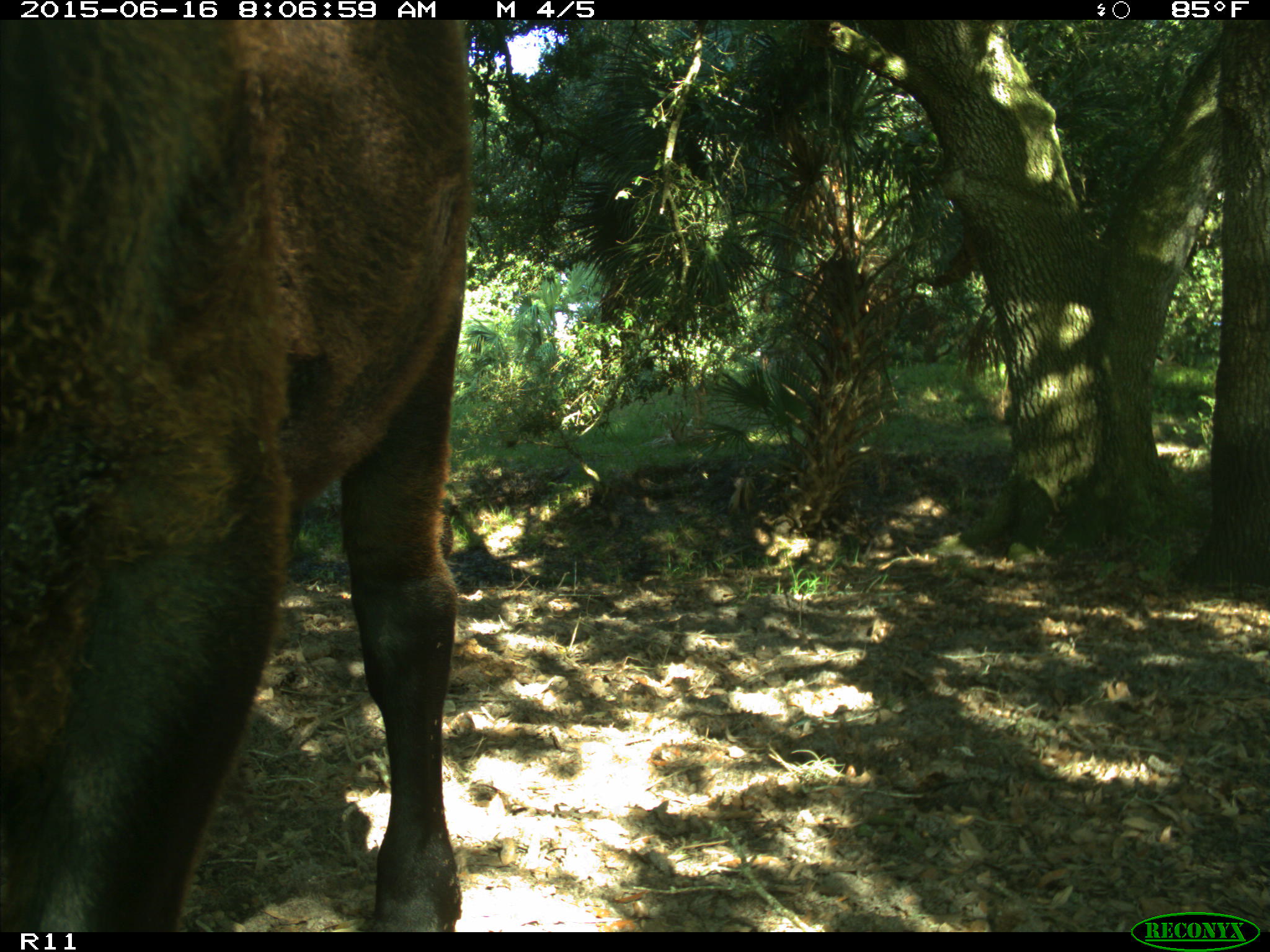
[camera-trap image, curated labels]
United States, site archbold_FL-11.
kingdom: Animalia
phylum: Chordata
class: Mammalia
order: Artiodactyla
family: Bovidae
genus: Bos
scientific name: Bos taurus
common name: domestic cow